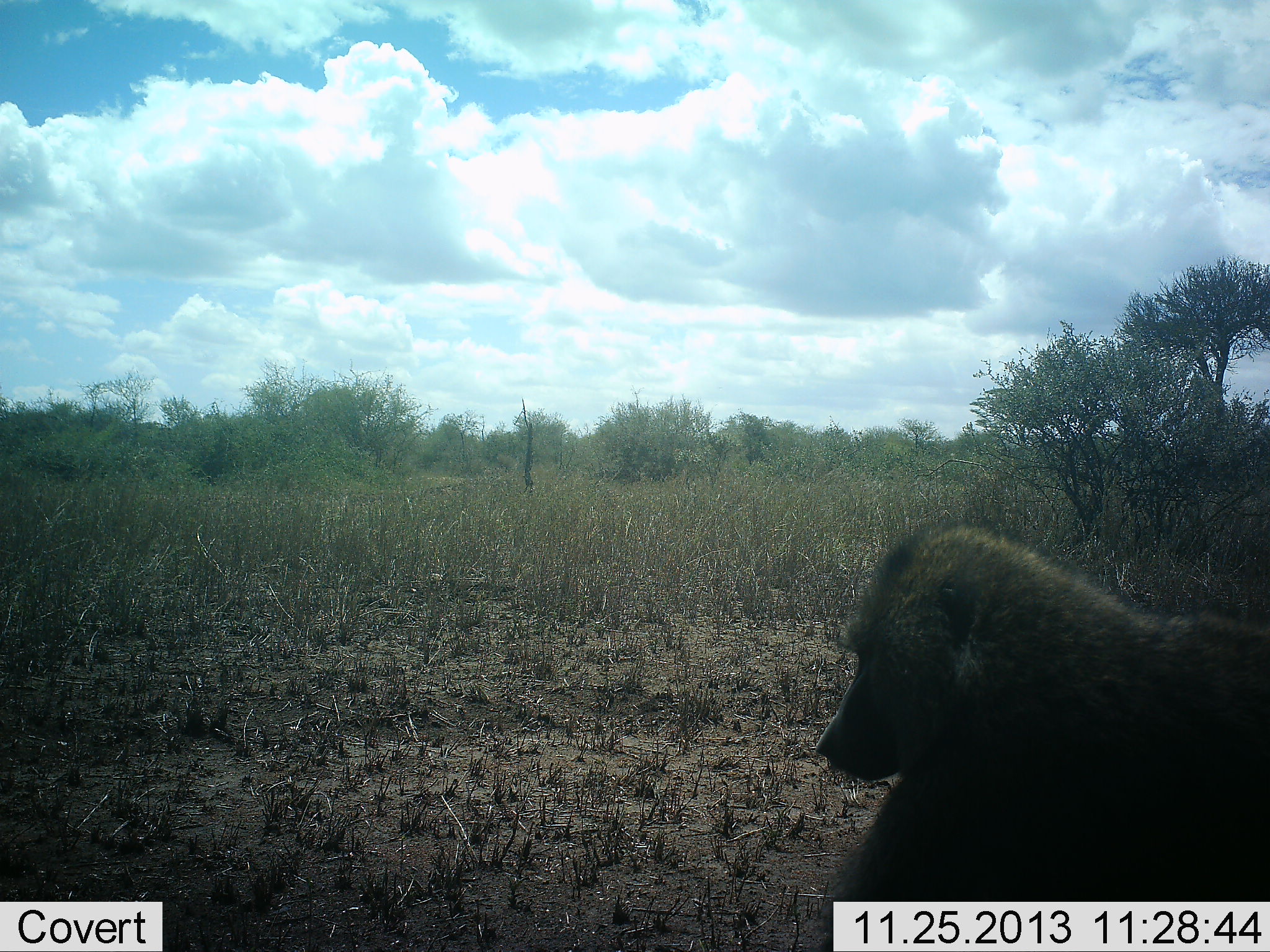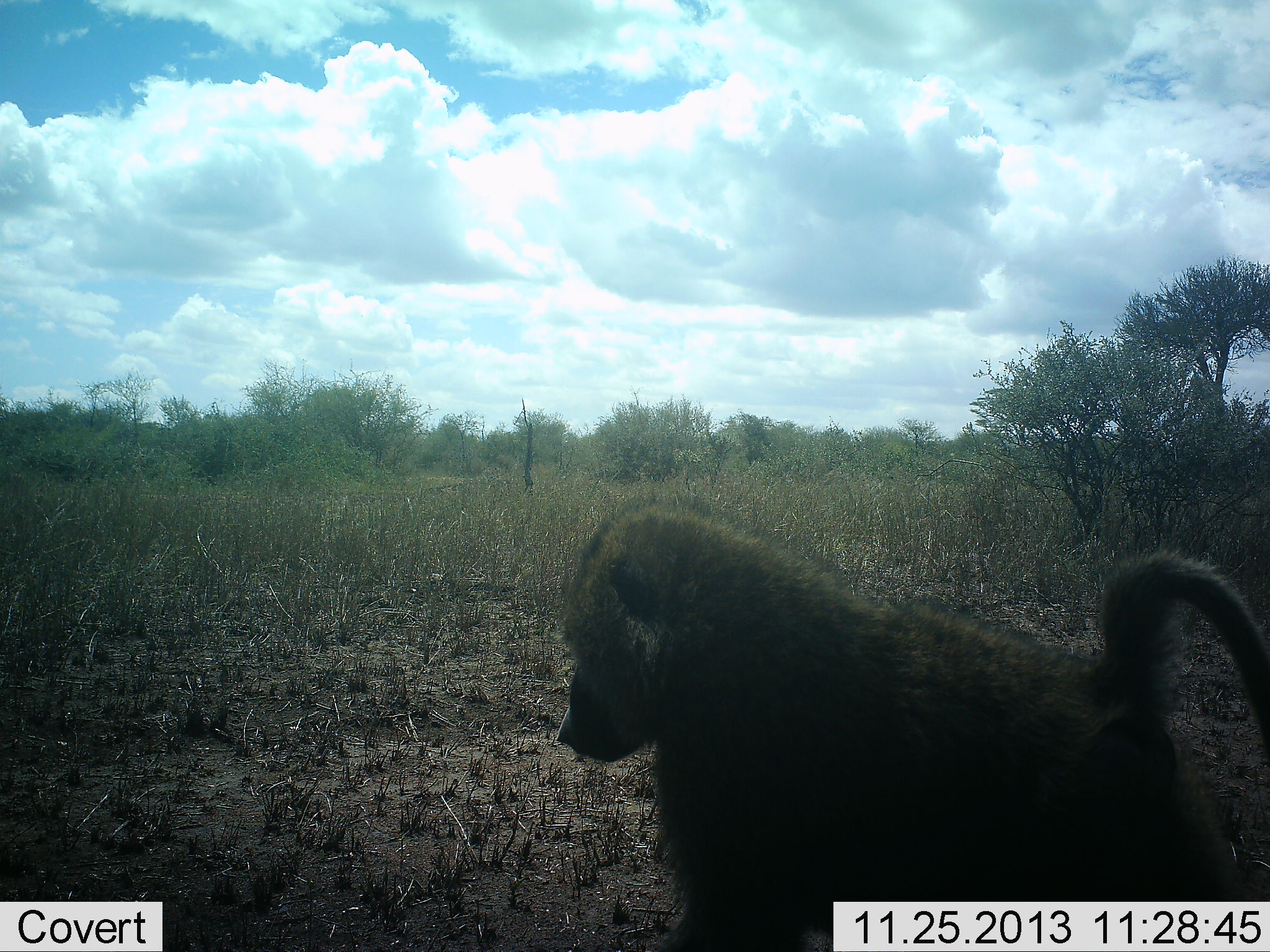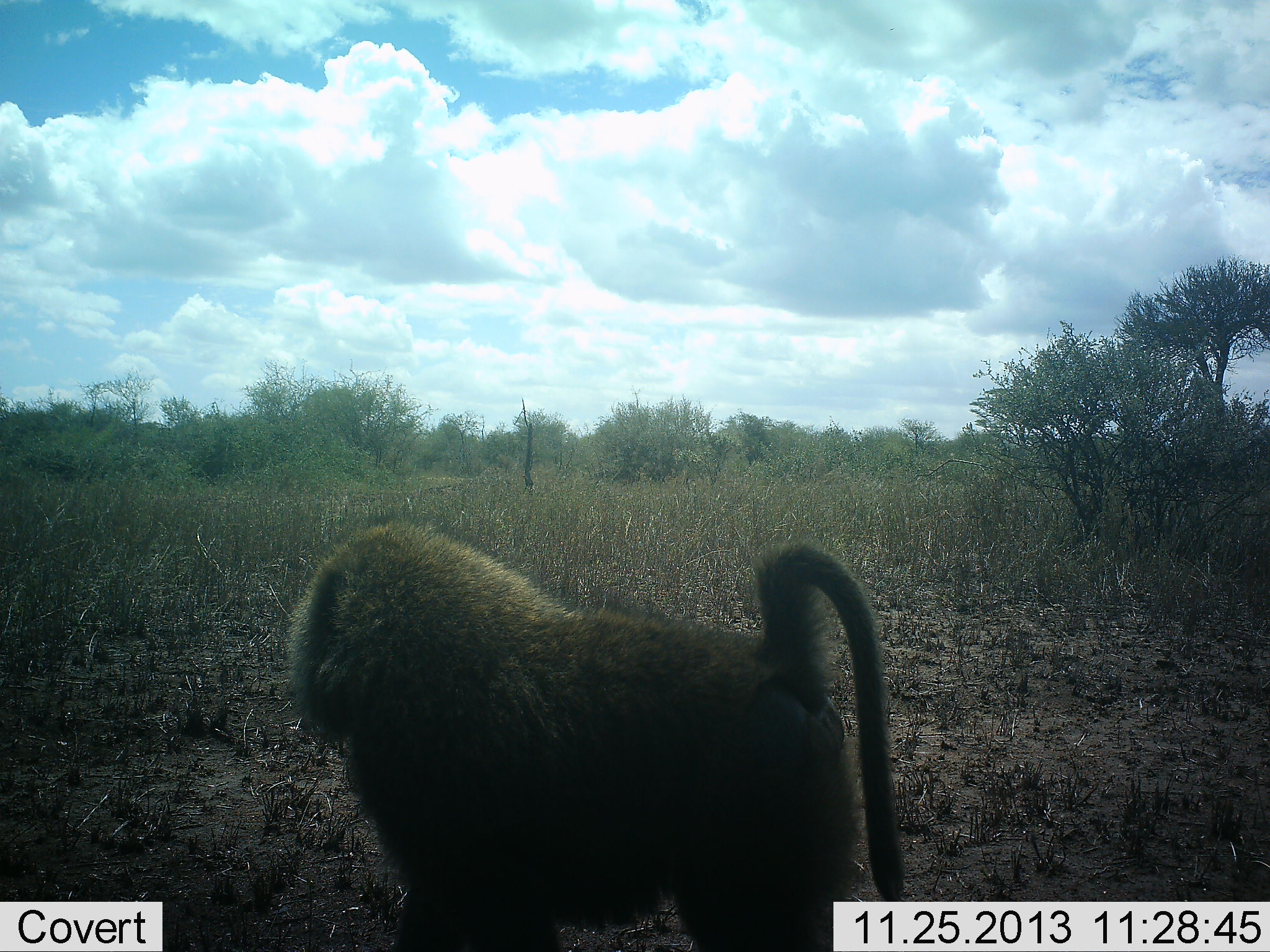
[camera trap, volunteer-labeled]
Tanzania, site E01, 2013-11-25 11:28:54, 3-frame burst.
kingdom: Animalia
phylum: Chordata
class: Mammalia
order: Primates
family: Cercopithecidae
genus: Papio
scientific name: Papio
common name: baboon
Baboon (Papio), count 1. Behavior (volunteer vote fractions): standing 20%, resting 0%, moving 80%, interacting 0%. Young present (vote fraction): 0%. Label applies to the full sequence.